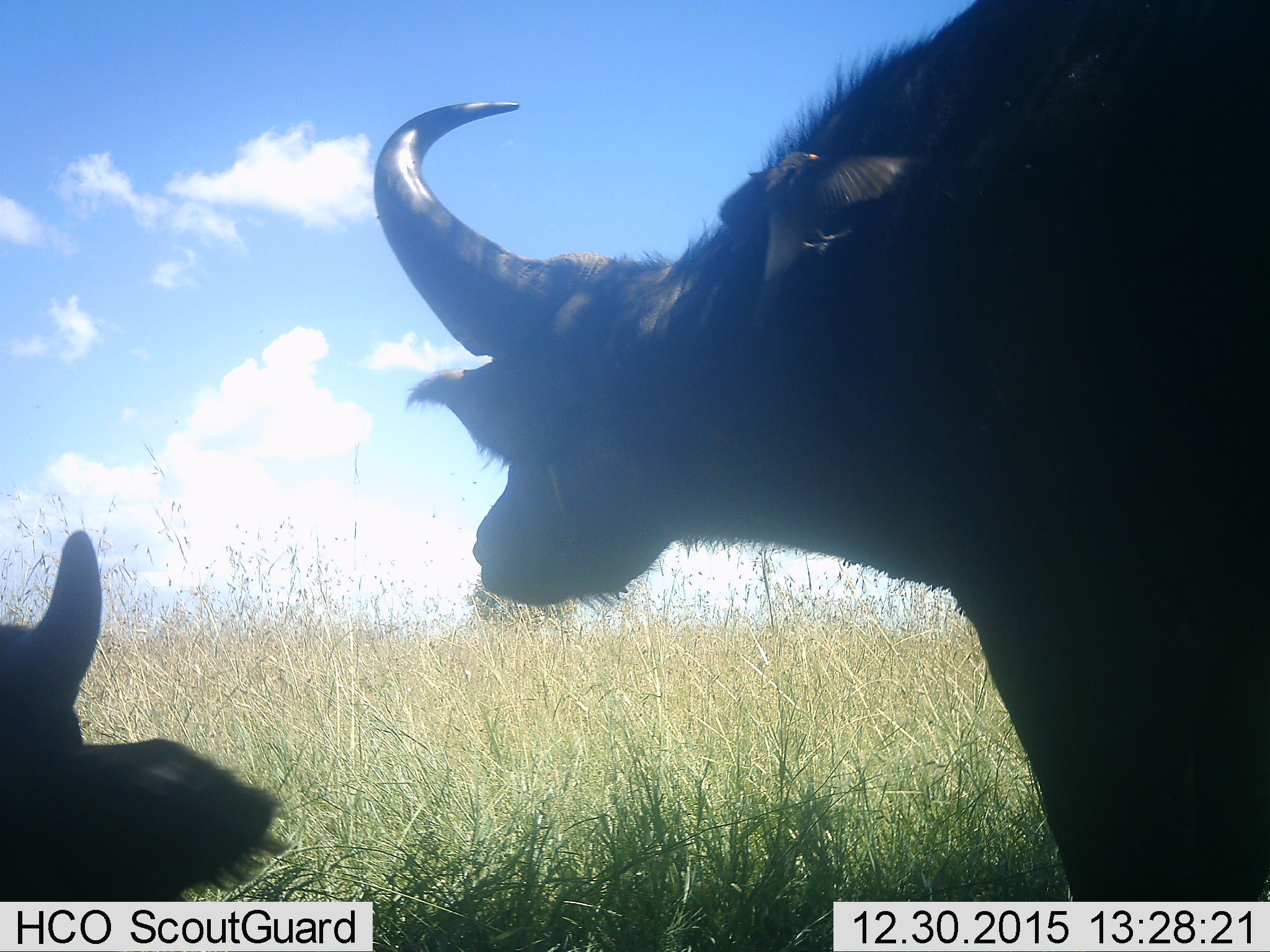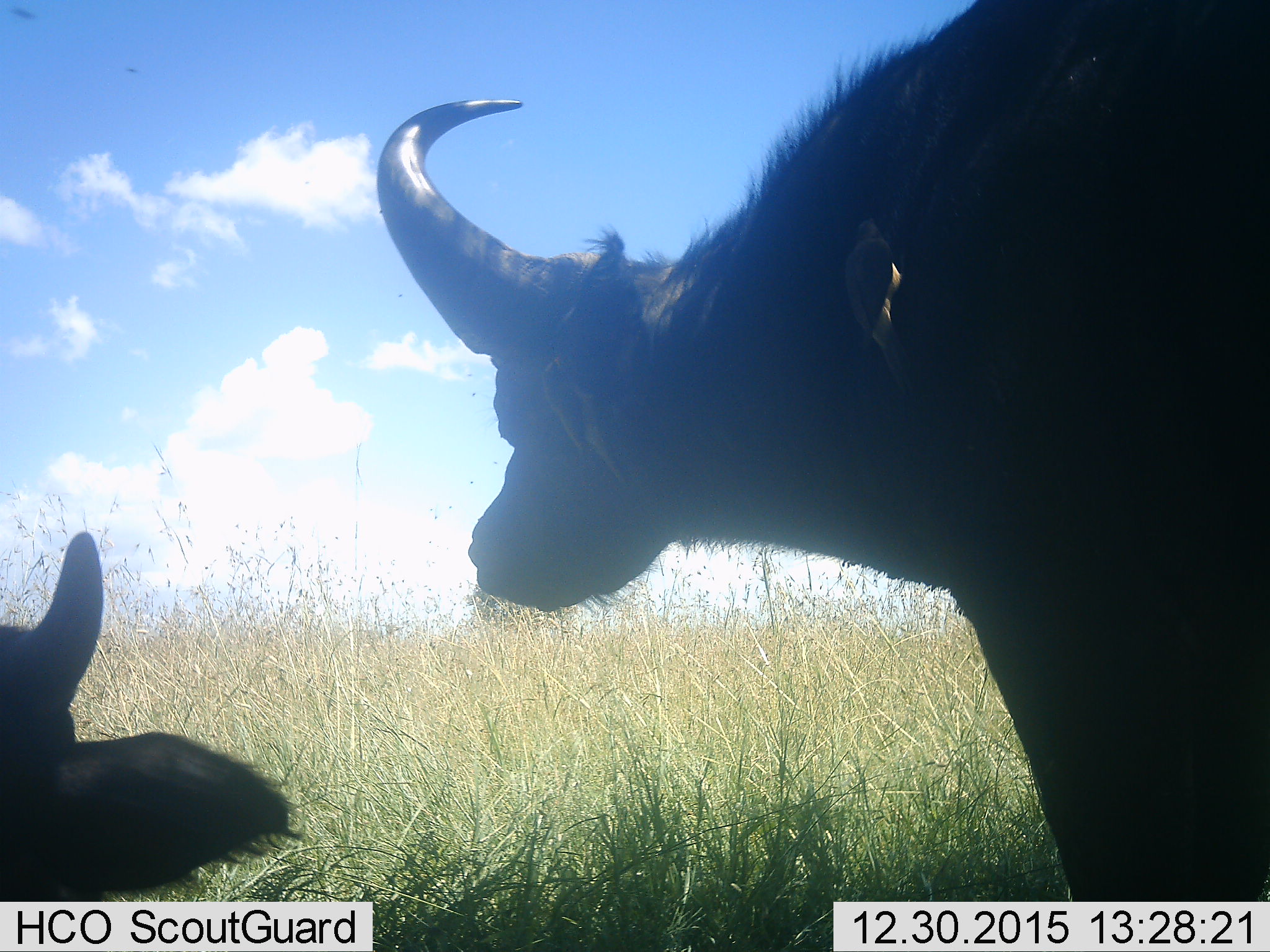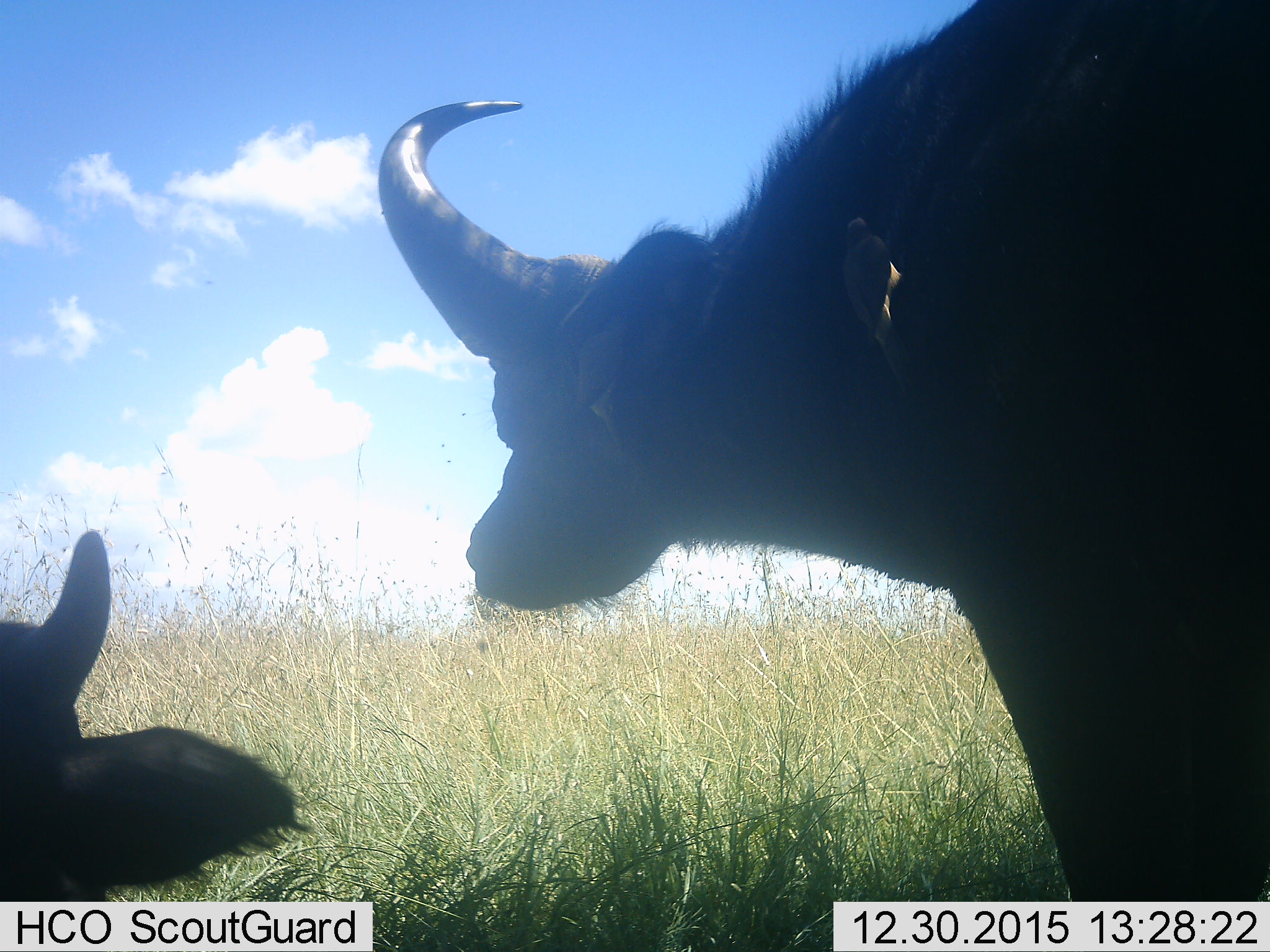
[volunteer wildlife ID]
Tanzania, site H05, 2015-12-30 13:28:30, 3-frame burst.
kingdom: Animalia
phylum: Chordata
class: Aves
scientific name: Aves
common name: bird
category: otherbird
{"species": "otherbird (bird) (Aves)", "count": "1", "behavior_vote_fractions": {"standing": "20%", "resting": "20%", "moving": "80%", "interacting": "20%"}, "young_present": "0%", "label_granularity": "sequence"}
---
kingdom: Animalia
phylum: Chordata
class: Mammalia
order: Artiodactyla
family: Bovidae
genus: Syncerus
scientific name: Syncerus caffer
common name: cape buffalo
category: buffalo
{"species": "buffalo (cape buffalo) (Syncerus caffer)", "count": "2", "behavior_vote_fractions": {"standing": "100%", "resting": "62%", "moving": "0%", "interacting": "0%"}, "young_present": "38%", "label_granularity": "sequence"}